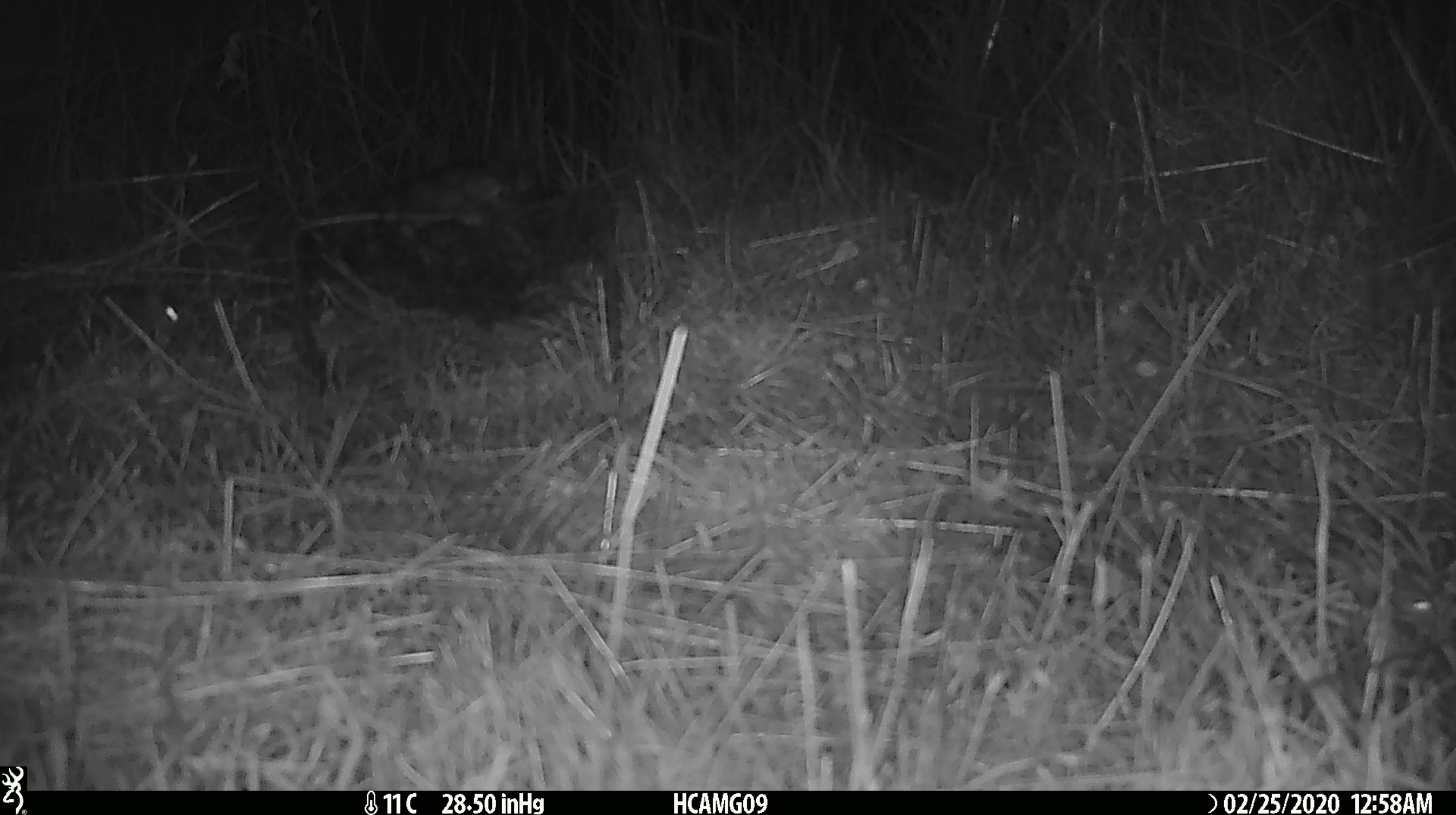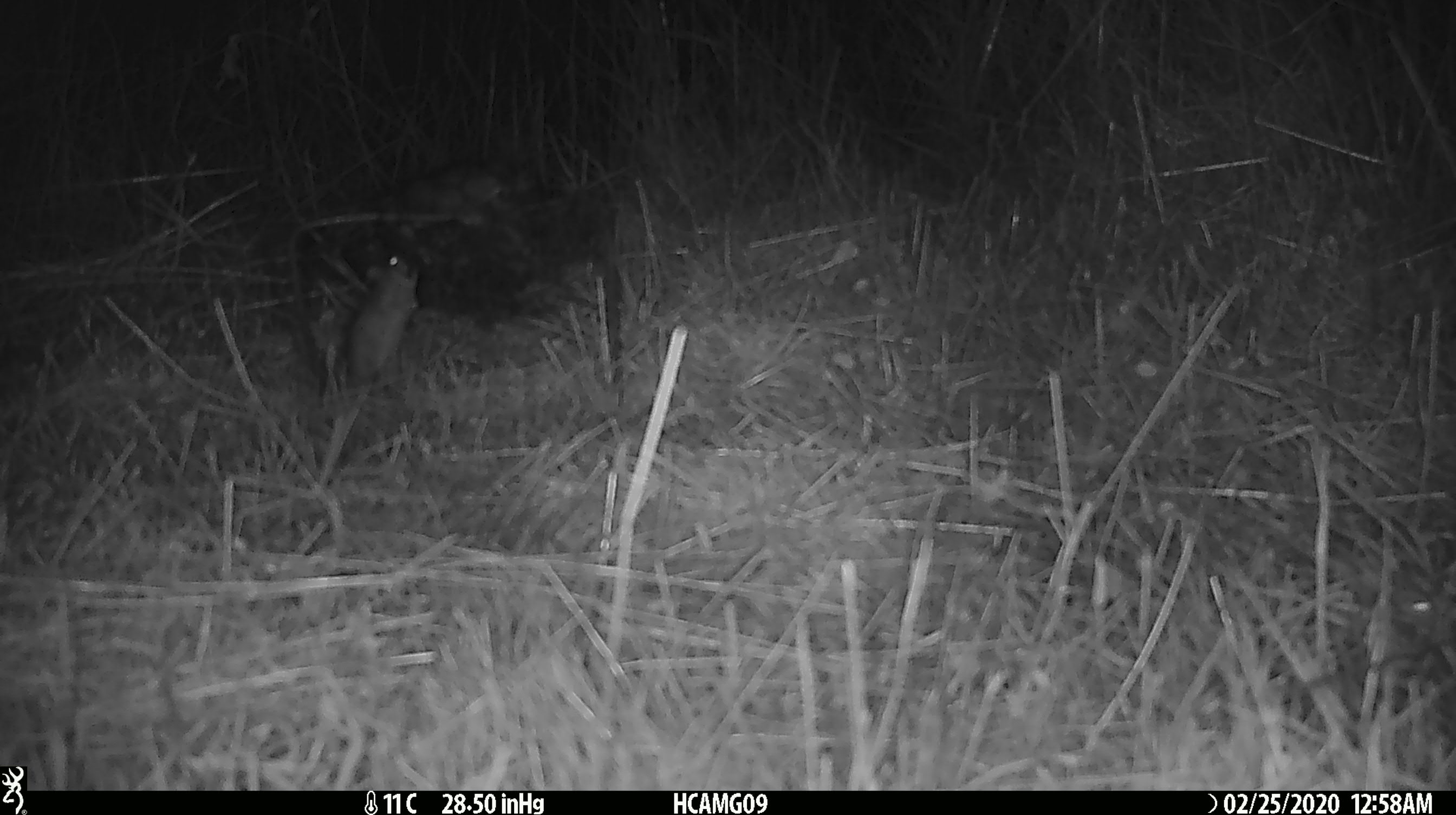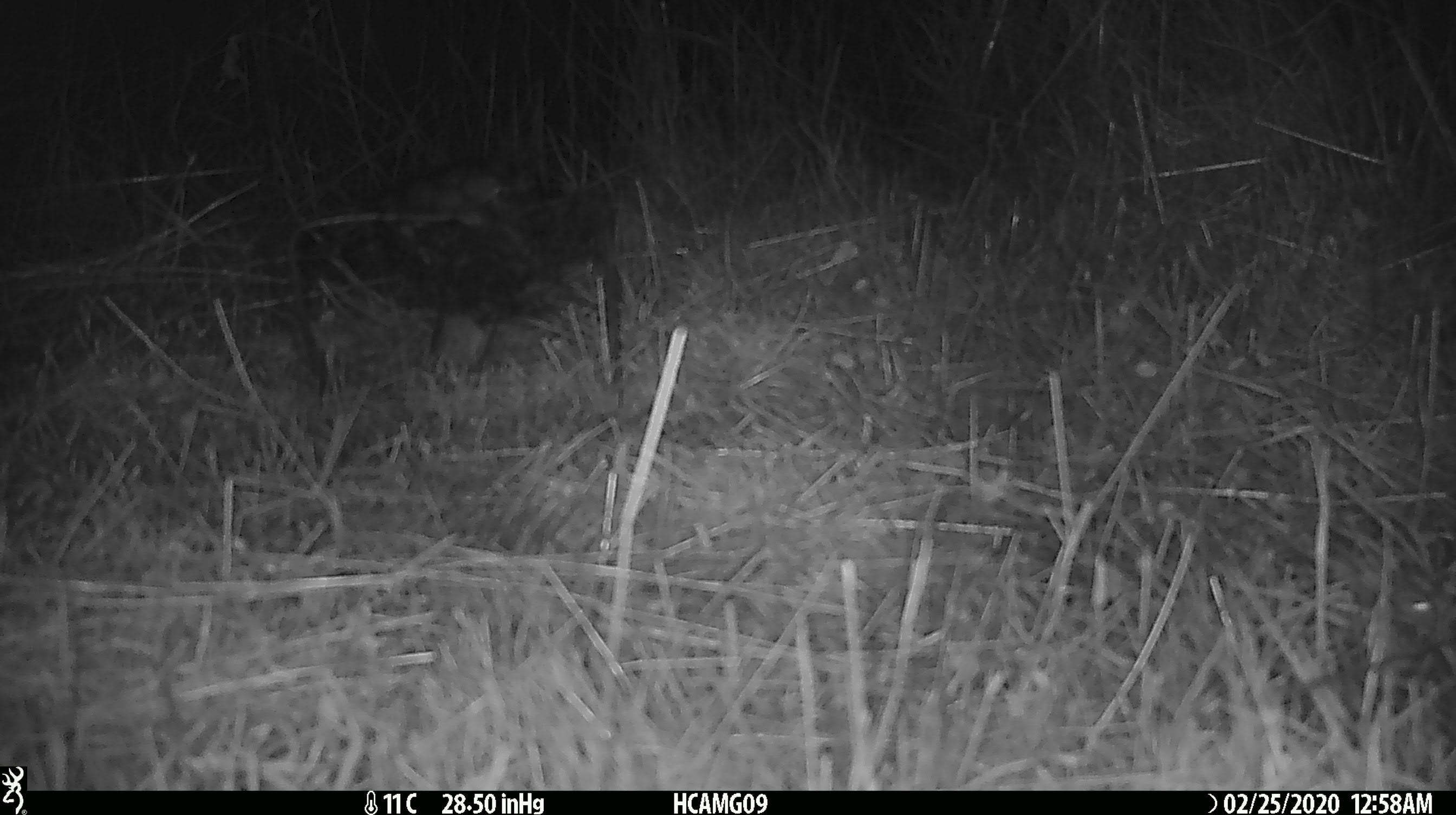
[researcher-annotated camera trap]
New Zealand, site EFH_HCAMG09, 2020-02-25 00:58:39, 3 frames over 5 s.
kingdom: Animalia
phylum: Chordata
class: Mammalia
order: Rodentia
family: Muridae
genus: Mus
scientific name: Mus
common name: mouse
Mouse (Mus).